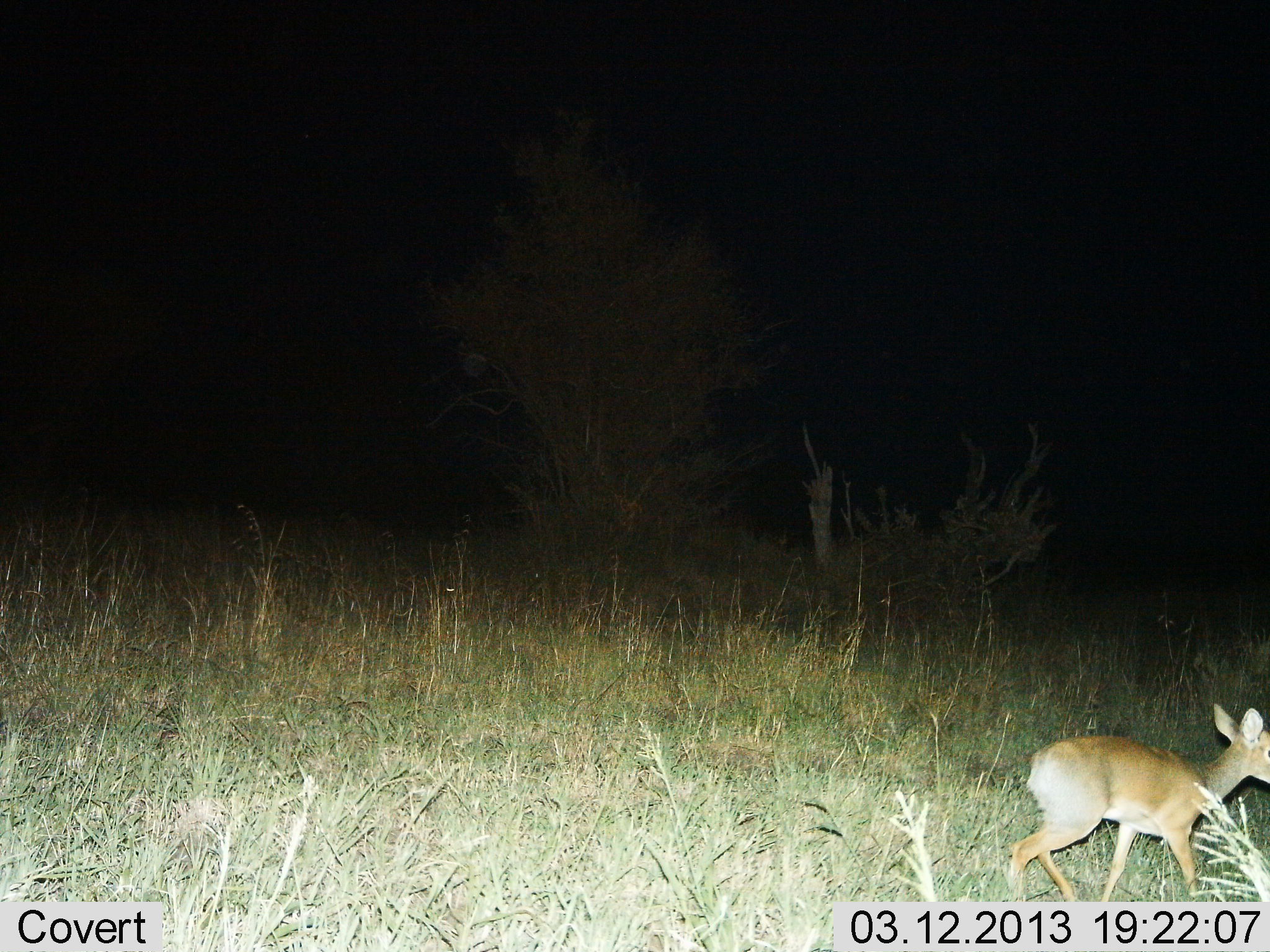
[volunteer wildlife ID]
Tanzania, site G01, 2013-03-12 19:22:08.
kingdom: Animalia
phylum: Chordata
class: Mammalia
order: Artiodactyla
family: Bovidae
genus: Madoqua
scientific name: Madoqua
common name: dikdik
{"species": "dikdik (Madoqua)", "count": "1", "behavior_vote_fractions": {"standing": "6%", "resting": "0%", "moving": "94%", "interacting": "0%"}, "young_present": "0%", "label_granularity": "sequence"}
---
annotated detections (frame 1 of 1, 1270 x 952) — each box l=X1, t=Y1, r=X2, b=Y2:
animal: l=1007, t=703, r=1270, b=902